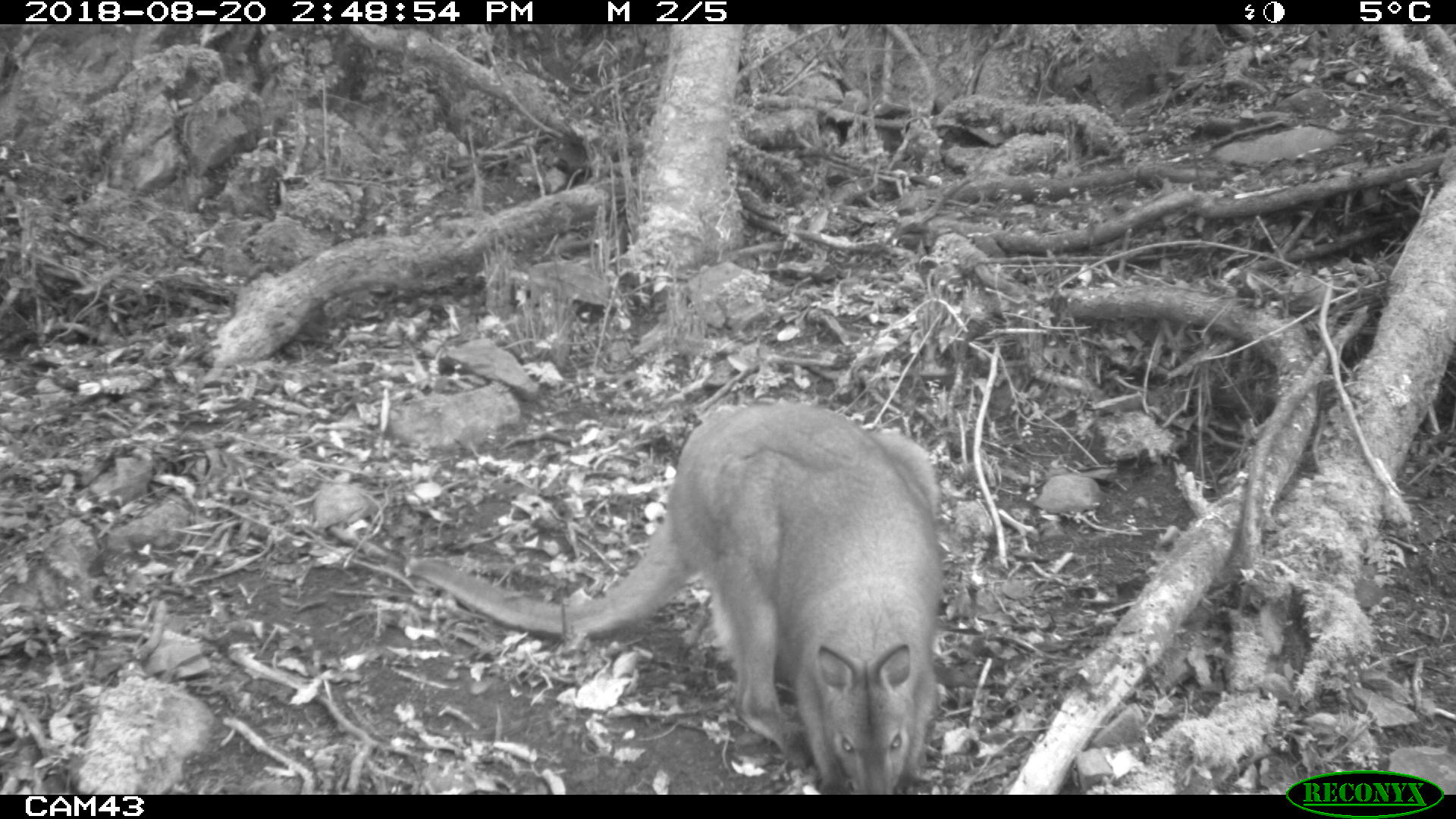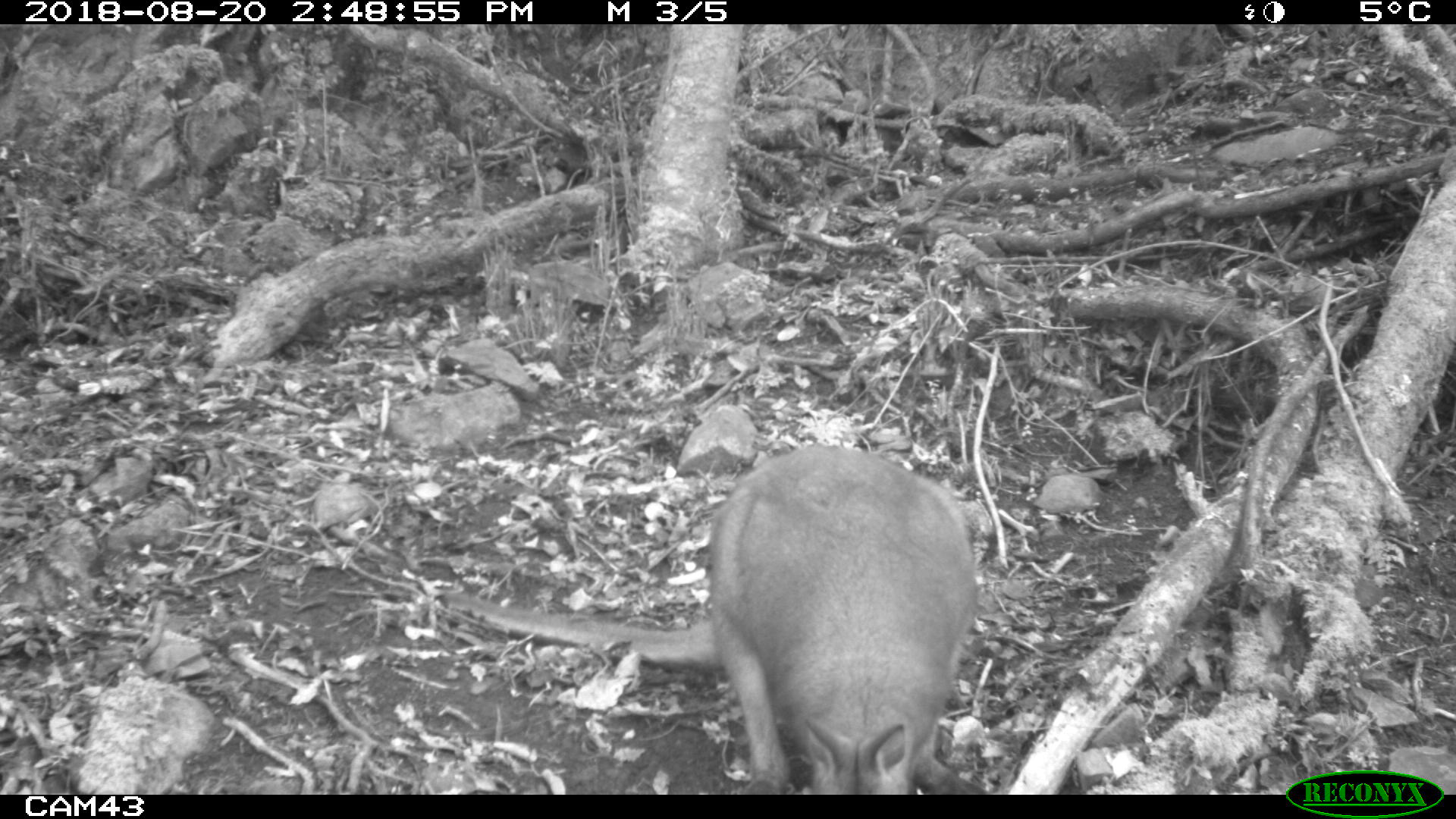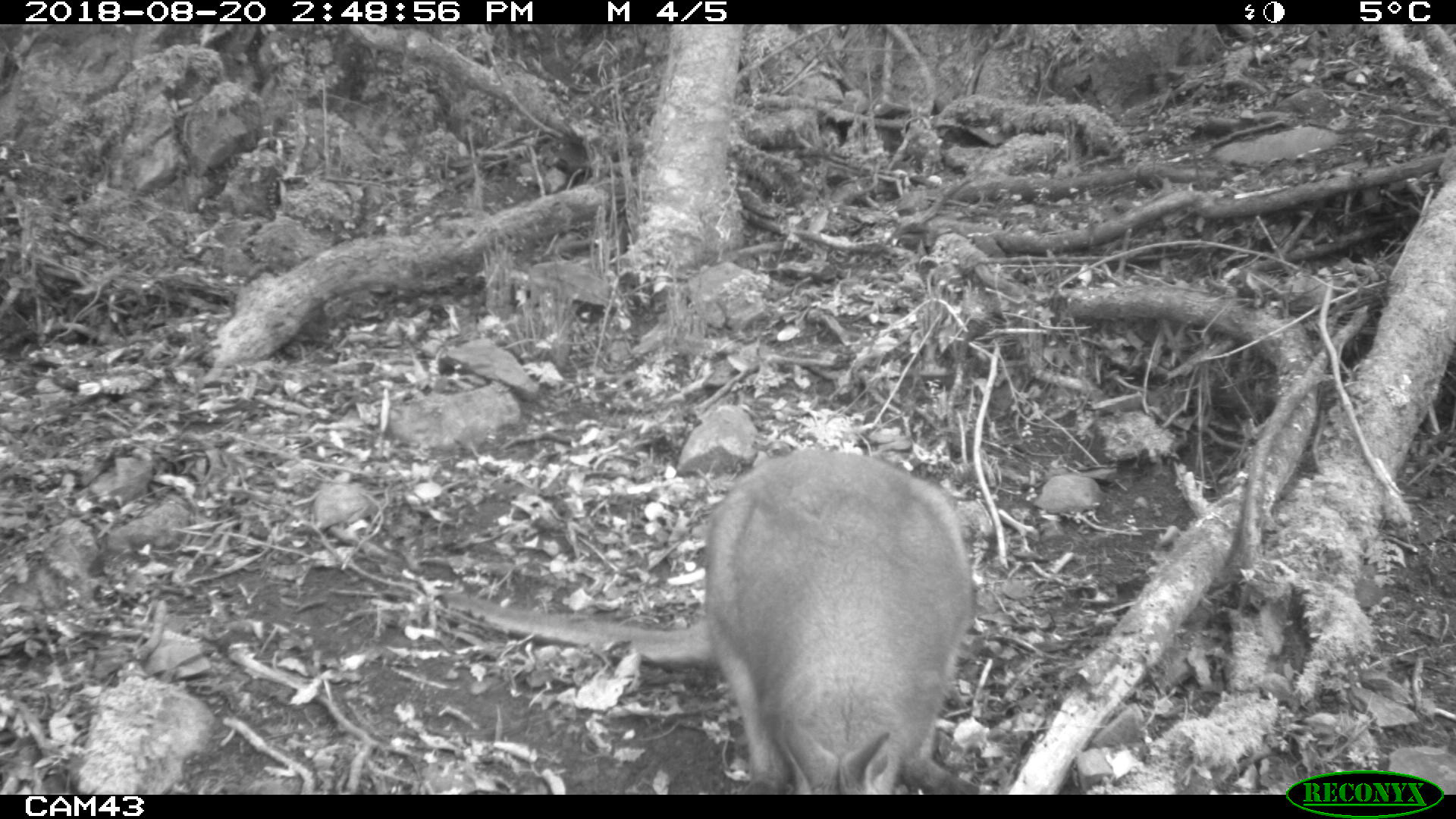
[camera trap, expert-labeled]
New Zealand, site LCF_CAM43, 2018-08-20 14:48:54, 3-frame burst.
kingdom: Animalia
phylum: Chordata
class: Mammalia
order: Diprotodontia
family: Macropodidae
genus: Notamacropus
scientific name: Notamacropus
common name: wallaby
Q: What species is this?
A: Wallaby (Notamacropus).